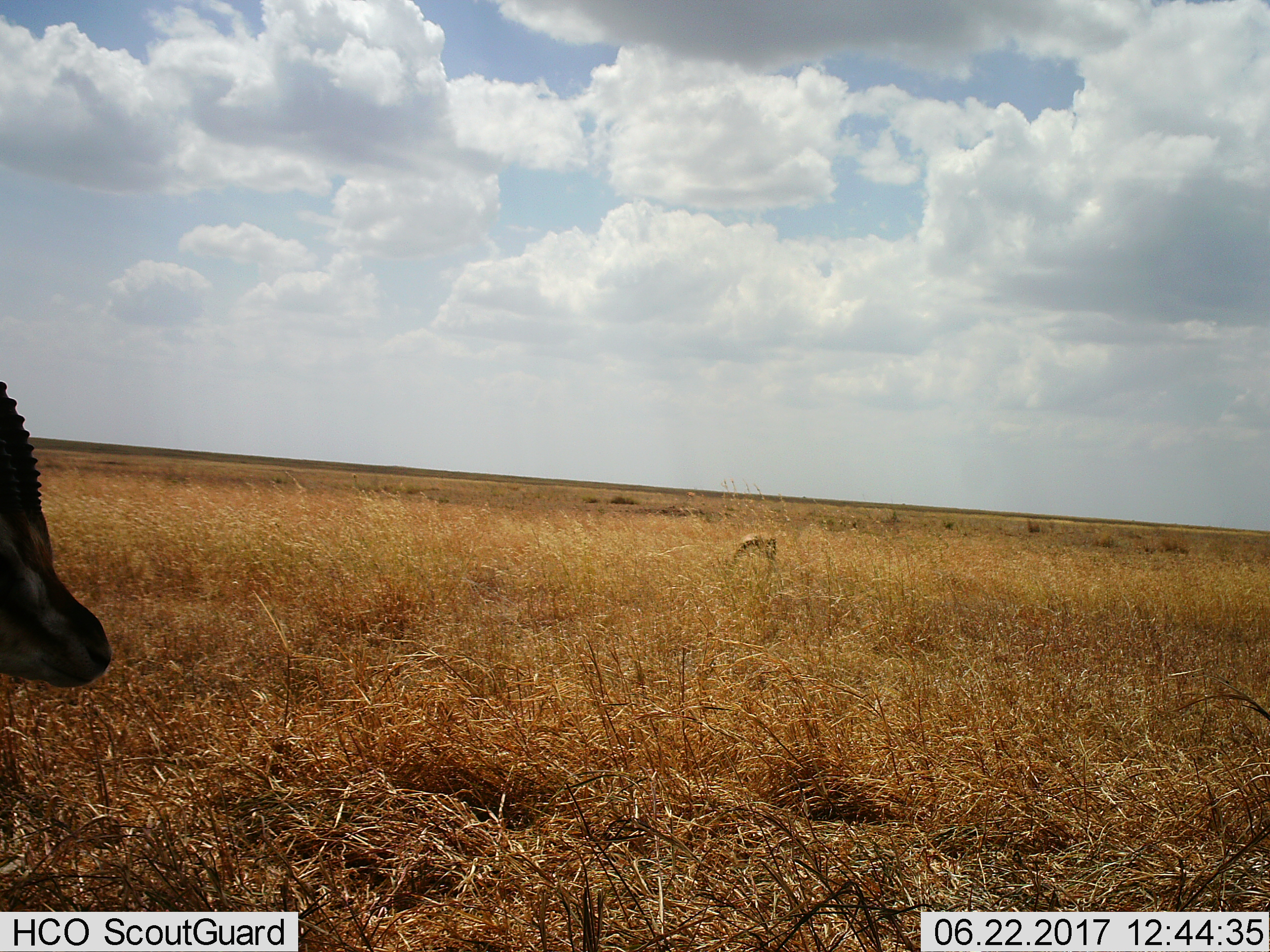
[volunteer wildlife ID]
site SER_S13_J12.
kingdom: Animalia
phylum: Chordata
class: Mammalia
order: Artiodactyla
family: Bovidae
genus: Eudorcas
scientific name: Eudorcas thomsonii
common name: thomson's gazelle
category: gazellethomsons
Gazellethomsons (thomson's gazelle) (Eudorcas thomsonii), count 1. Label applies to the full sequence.